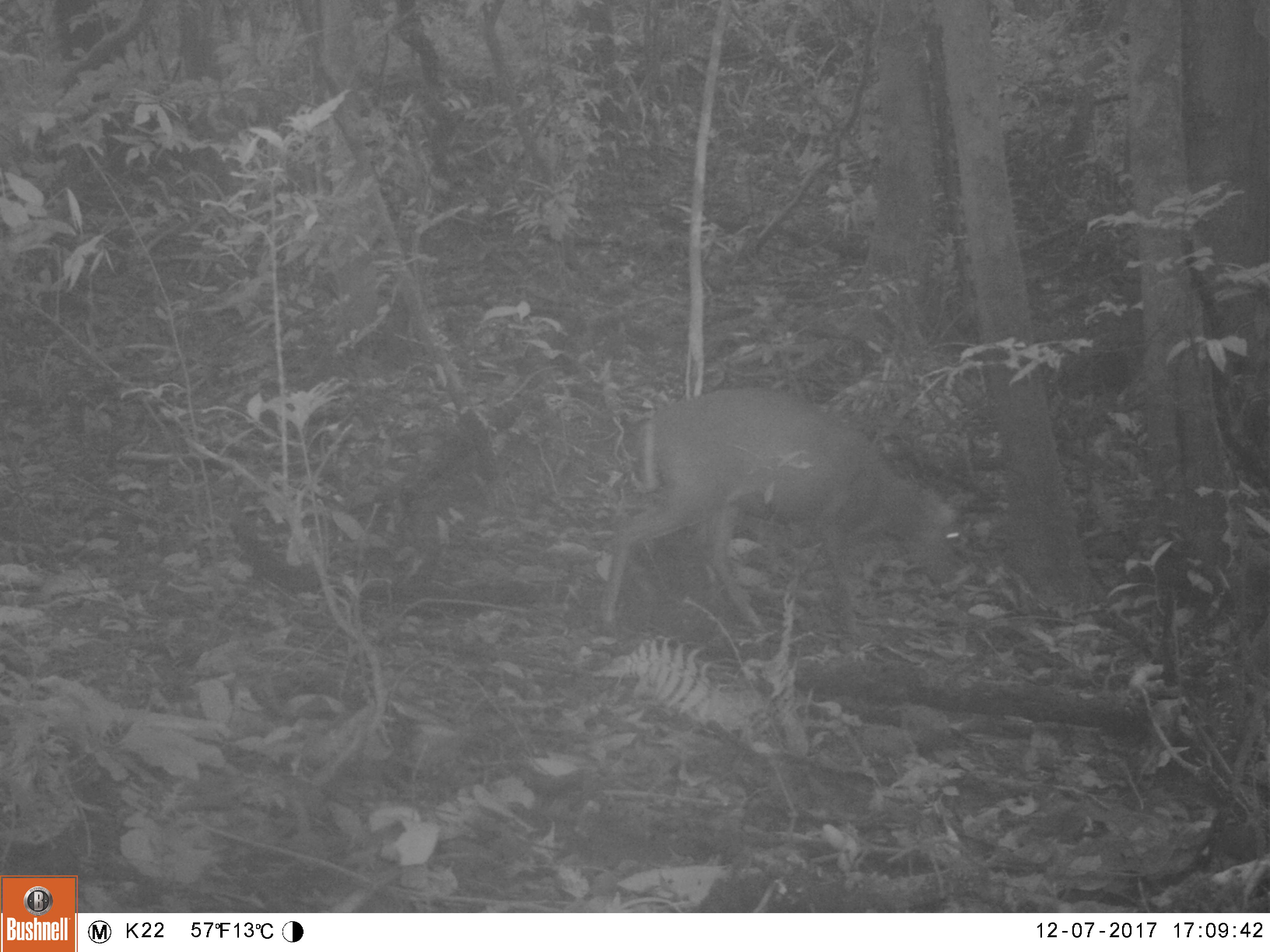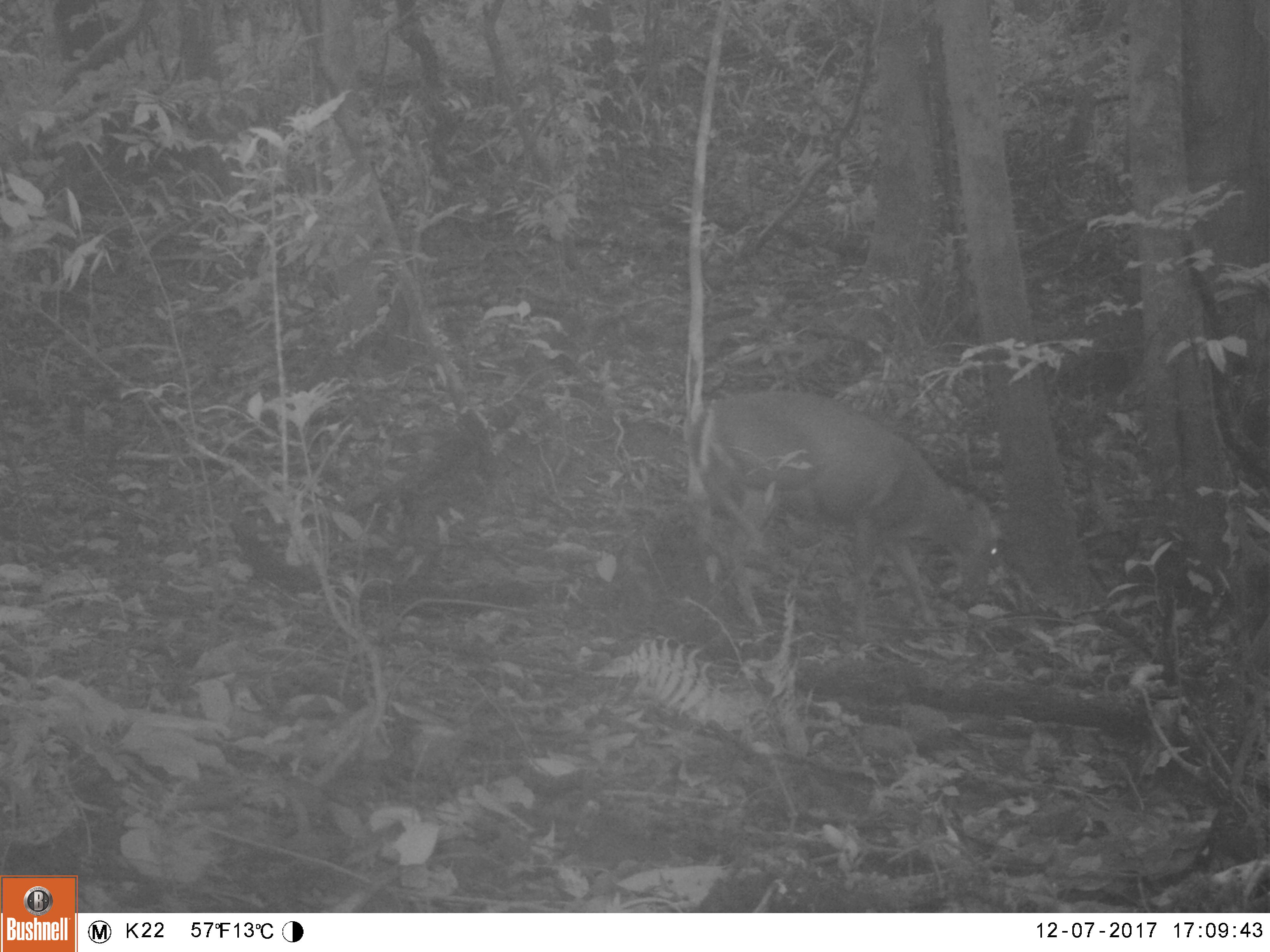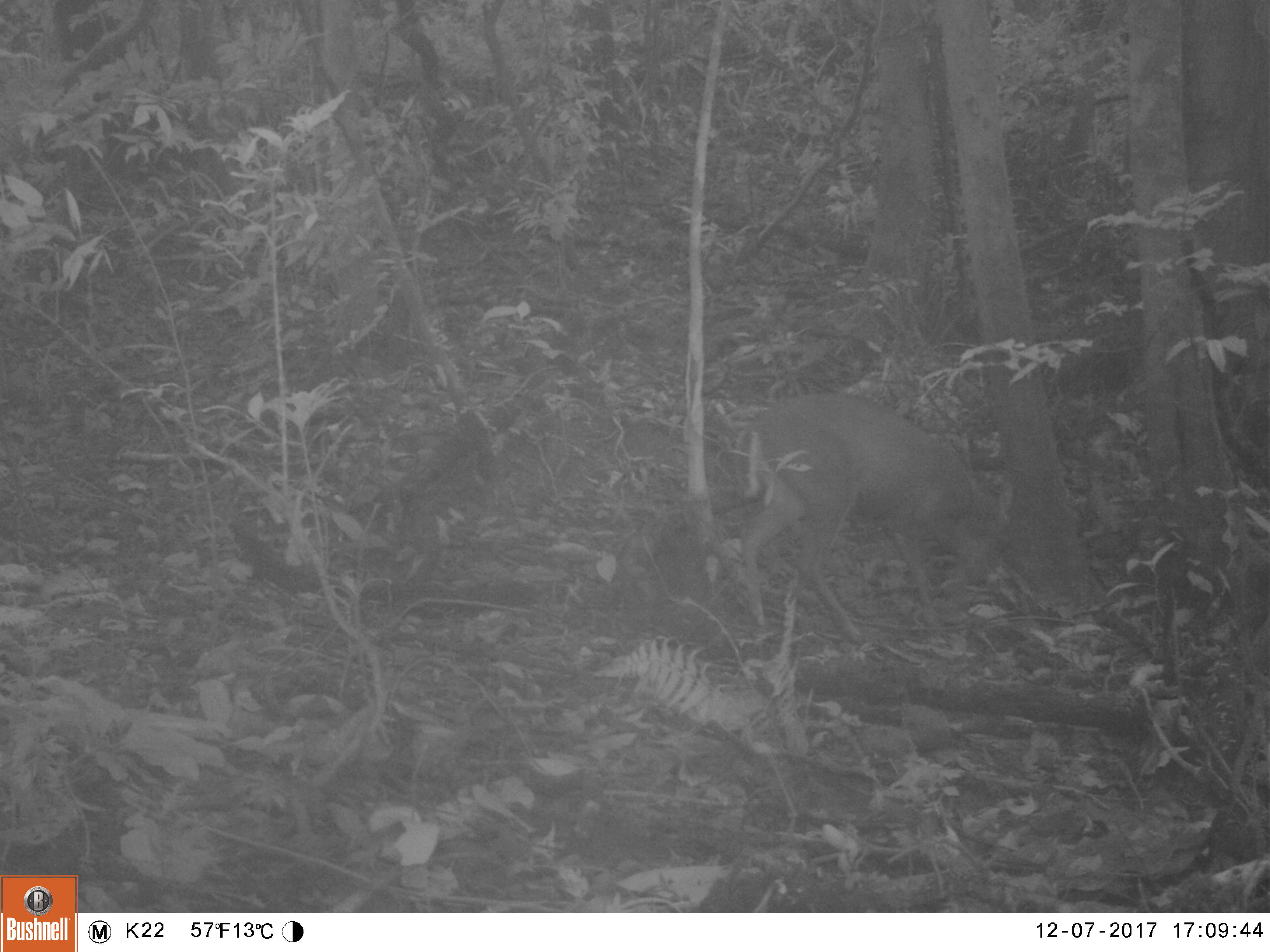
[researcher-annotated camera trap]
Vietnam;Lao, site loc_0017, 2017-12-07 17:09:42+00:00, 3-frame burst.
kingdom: Animalia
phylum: Chordata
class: Mammalia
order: Artiodactyla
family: Cervidae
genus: Muntiacus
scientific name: Muntiacus rooseveltorum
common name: roosevelt's muntjac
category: roosevelts muntjac group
Roosevelts muntjac group (roosevelt's muntjac) (Muntiacus rooseveltorum). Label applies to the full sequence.